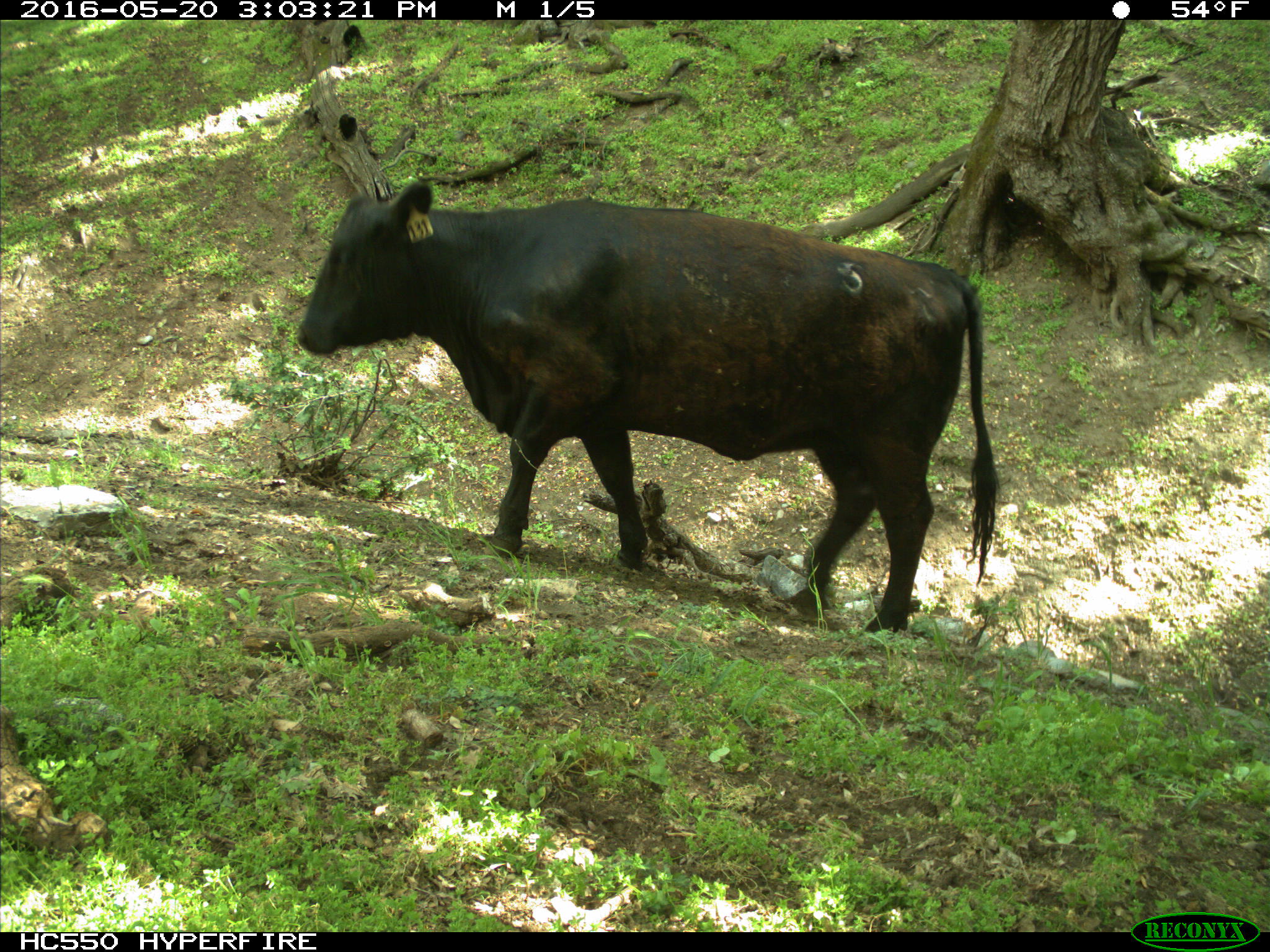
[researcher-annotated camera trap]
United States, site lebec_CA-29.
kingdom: Animalia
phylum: Chordata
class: Mammalia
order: Artiodactyla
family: Bovidae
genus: Bos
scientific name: Bos taurus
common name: domestic cow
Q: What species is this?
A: Bos taurus (domestic cow).